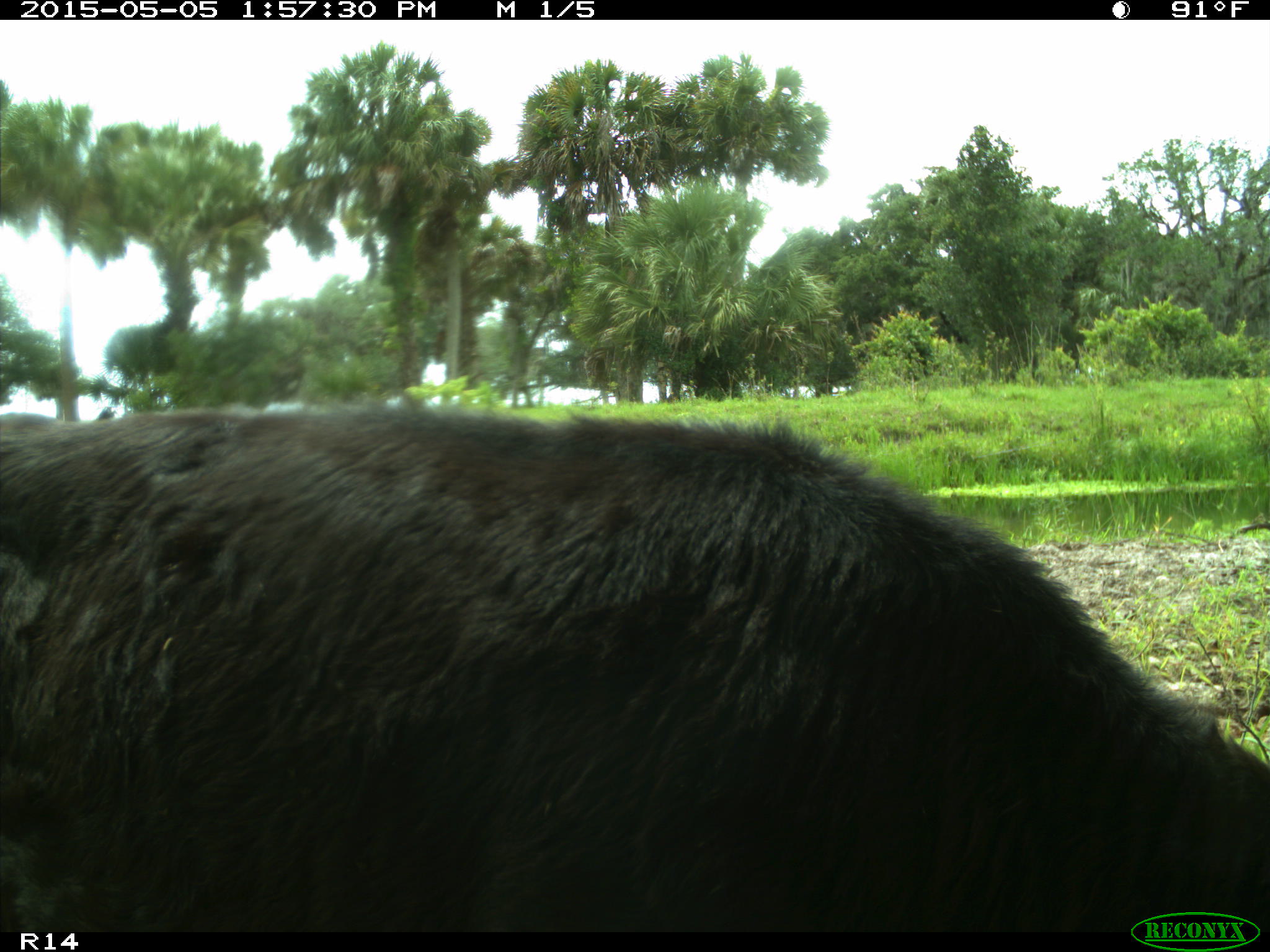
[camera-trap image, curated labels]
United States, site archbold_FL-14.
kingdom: Animalia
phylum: Chordata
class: Mammalia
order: Artiodactyla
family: Bovidae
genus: Bos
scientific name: Bos taurus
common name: domestic cow